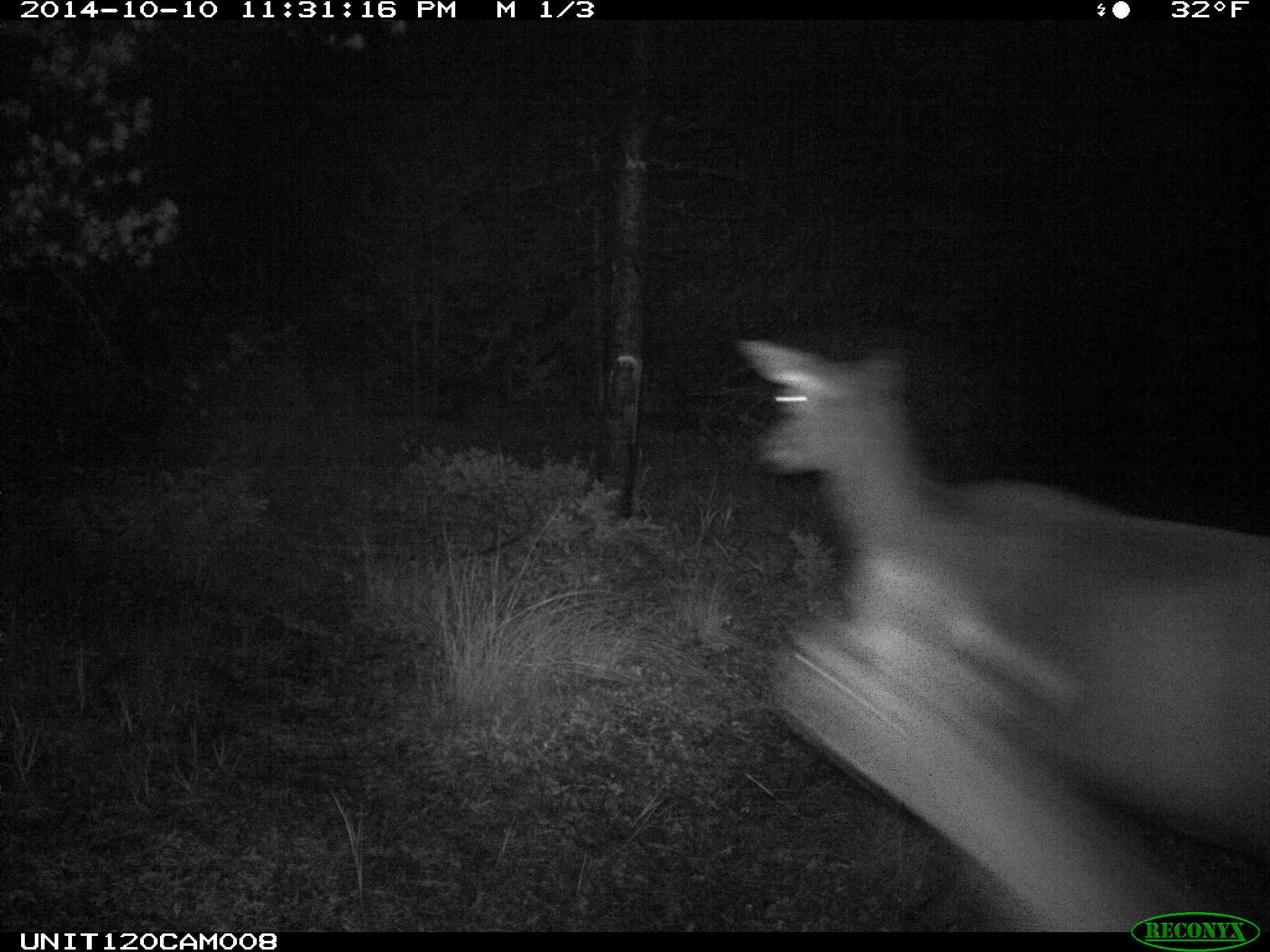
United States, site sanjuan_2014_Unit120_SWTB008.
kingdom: Animalia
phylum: Chordata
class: Mammalia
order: Artiodactyla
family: Cervidae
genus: Cervus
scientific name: Cervus elaphus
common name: red deer